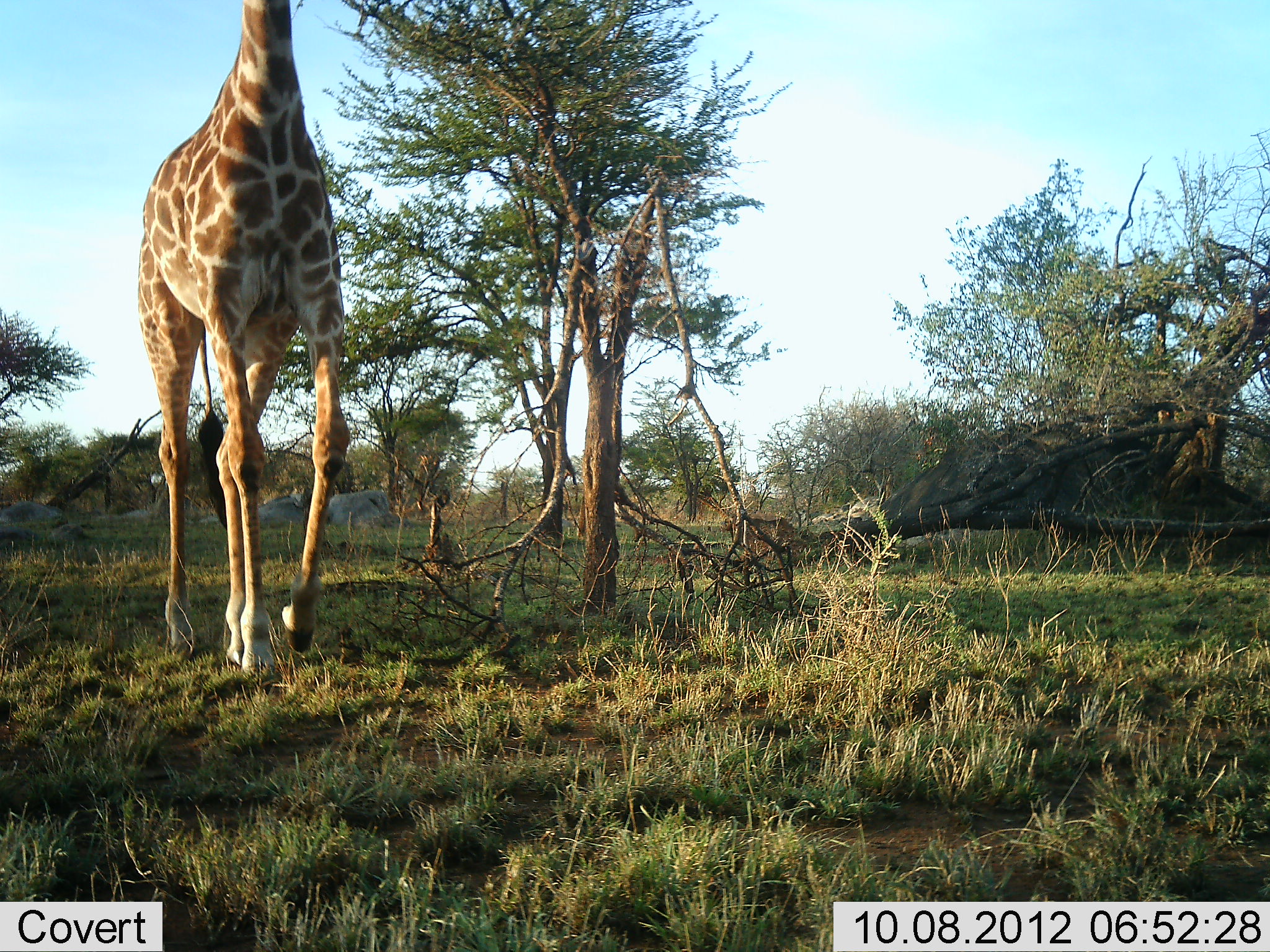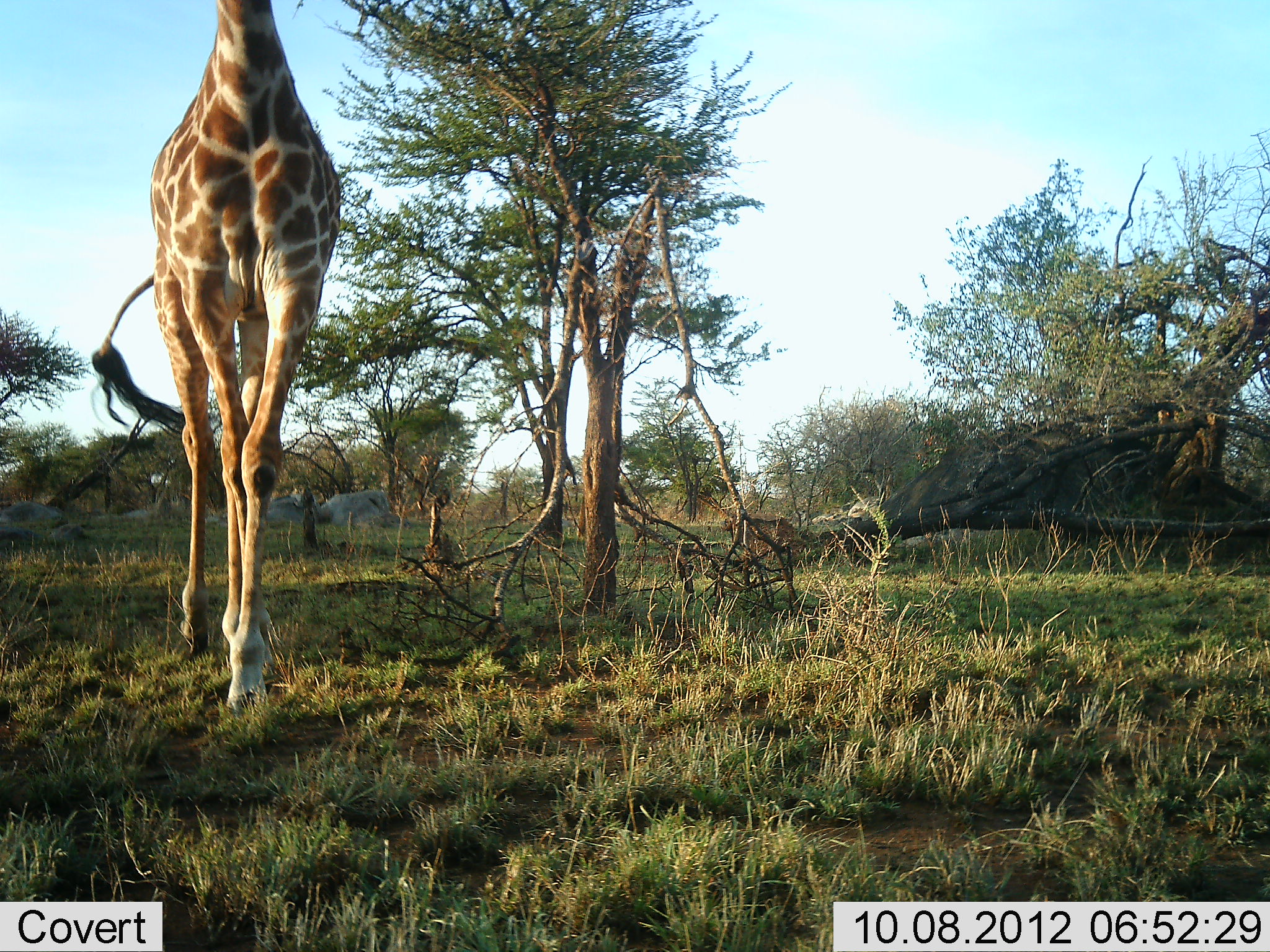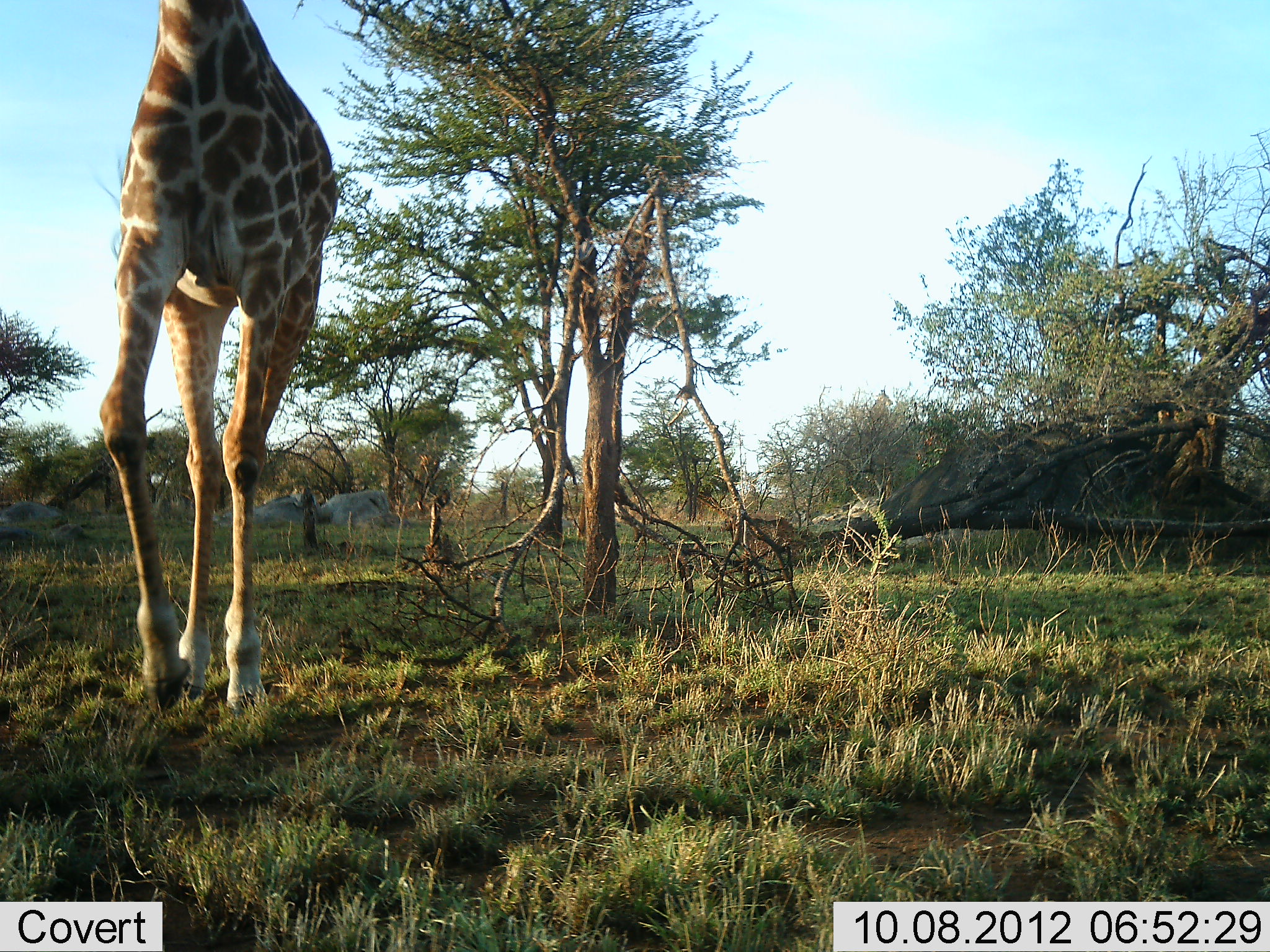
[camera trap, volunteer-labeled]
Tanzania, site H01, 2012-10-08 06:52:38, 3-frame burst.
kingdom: Animalia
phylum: Chordata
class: Mammalia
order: Artiodactyla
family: Giraffidae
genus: Giraffa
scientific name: Giraffa camelopardalis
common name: giraffe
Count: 1.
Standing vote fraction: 0%.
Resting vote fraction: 0%.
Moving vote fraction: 100%.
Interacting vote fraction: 0%.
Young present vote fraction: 0%.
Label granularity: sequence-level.